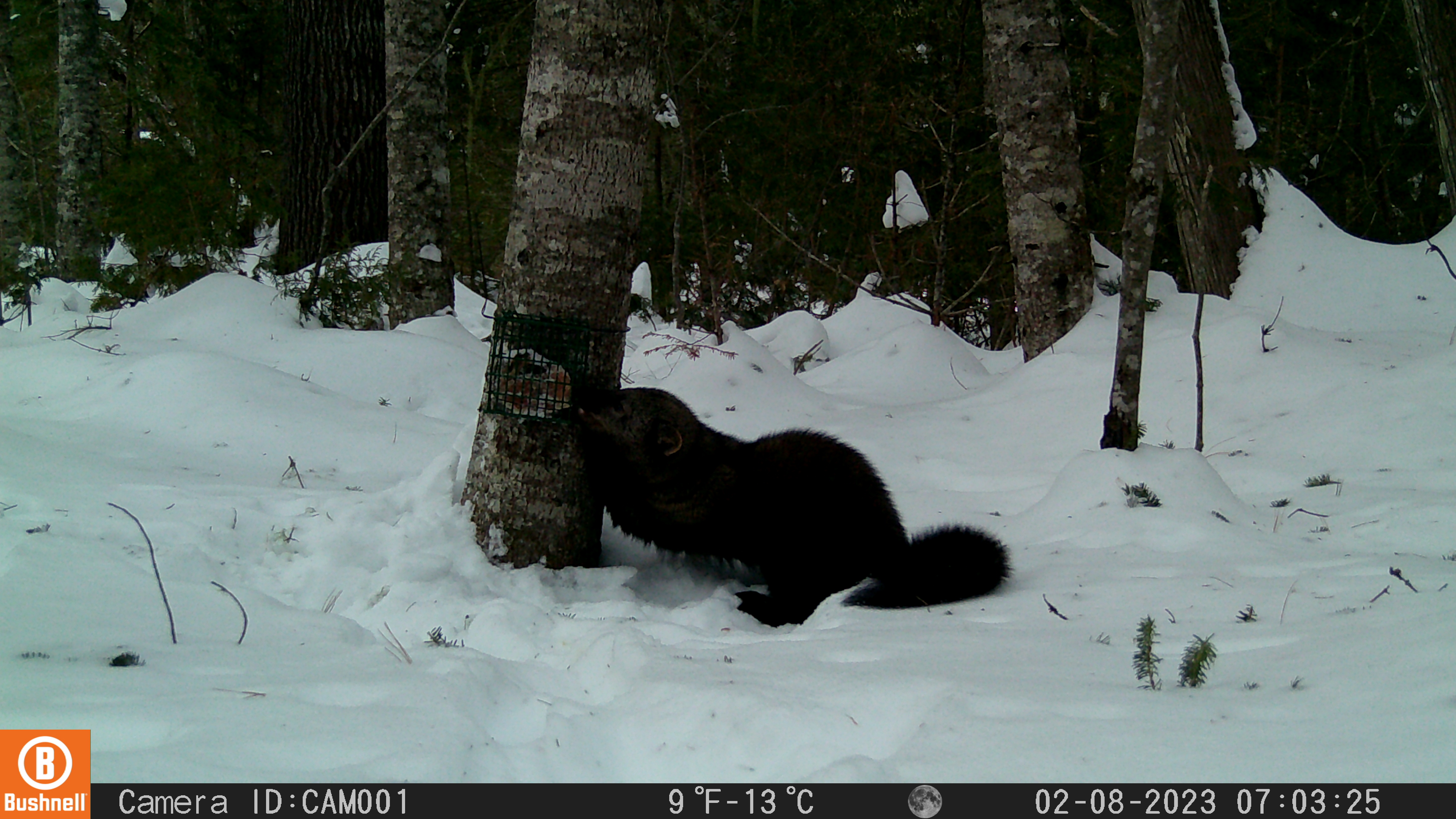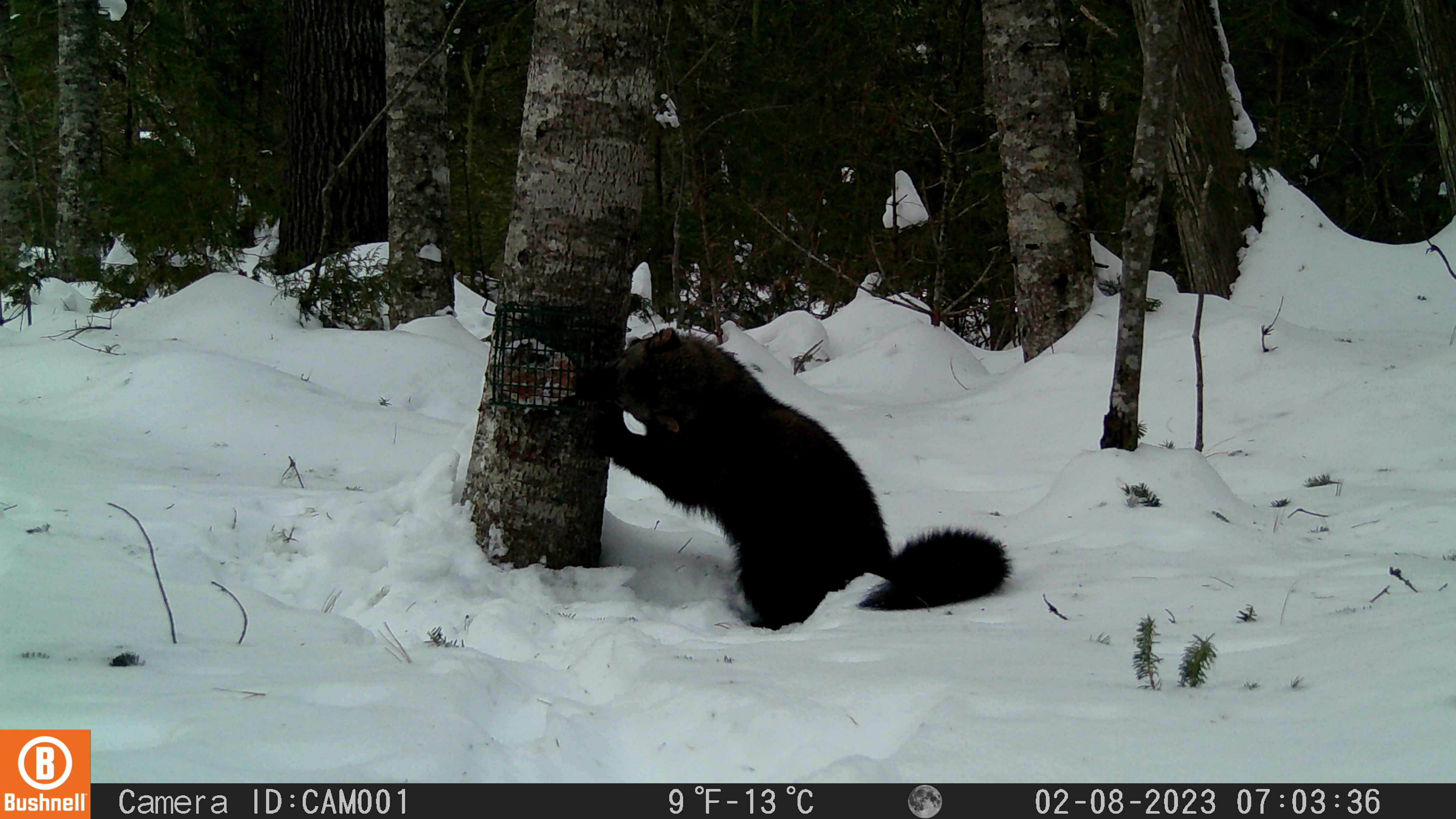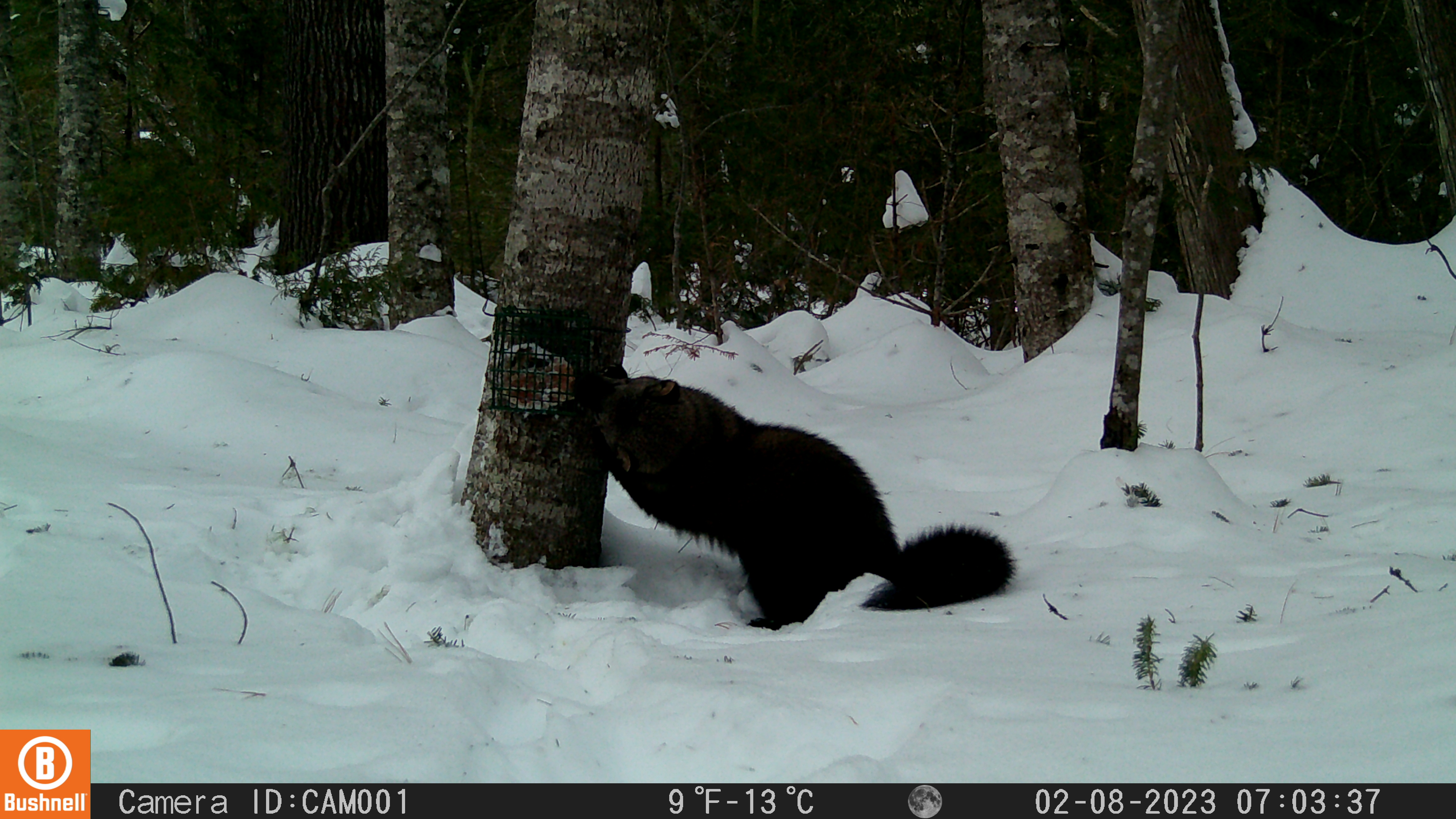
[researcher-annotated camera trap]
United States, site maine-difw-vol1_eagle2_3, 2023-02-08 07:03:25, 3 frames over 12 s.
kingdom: Animalia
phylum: Chordata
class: Mammalia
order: Carnivora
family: Mustelidae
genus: Pekania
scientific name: Pekania pennanti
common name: fisher